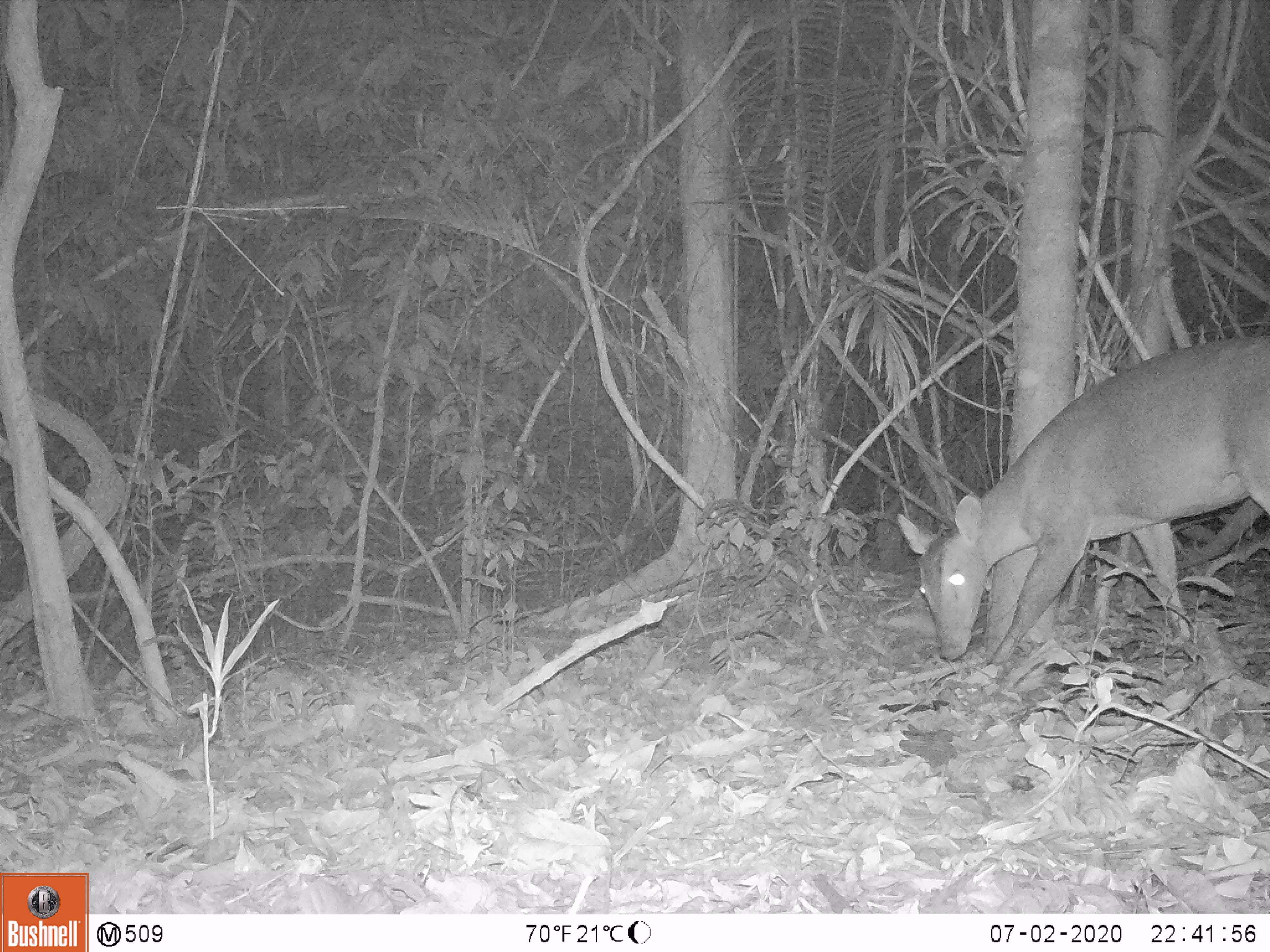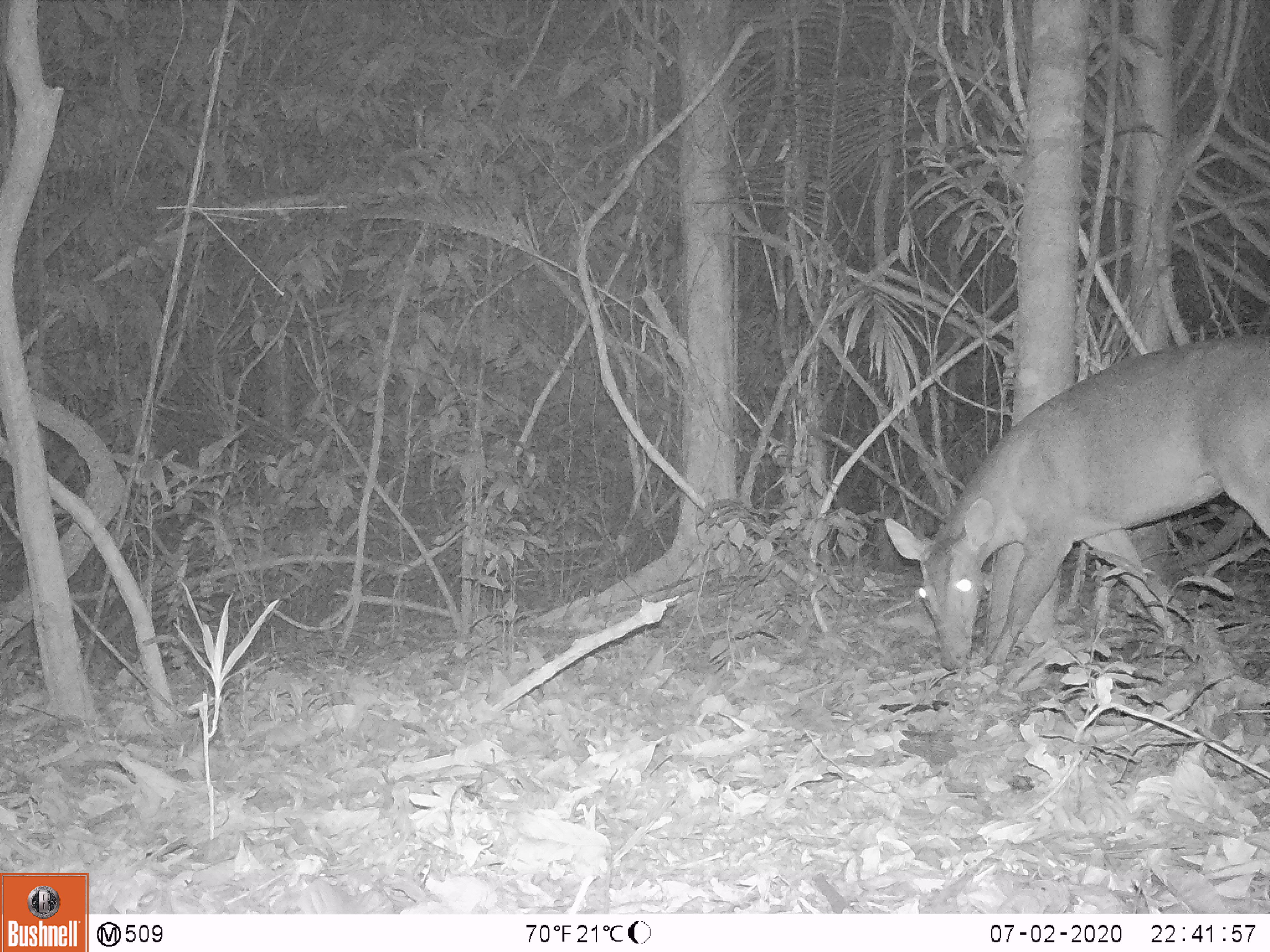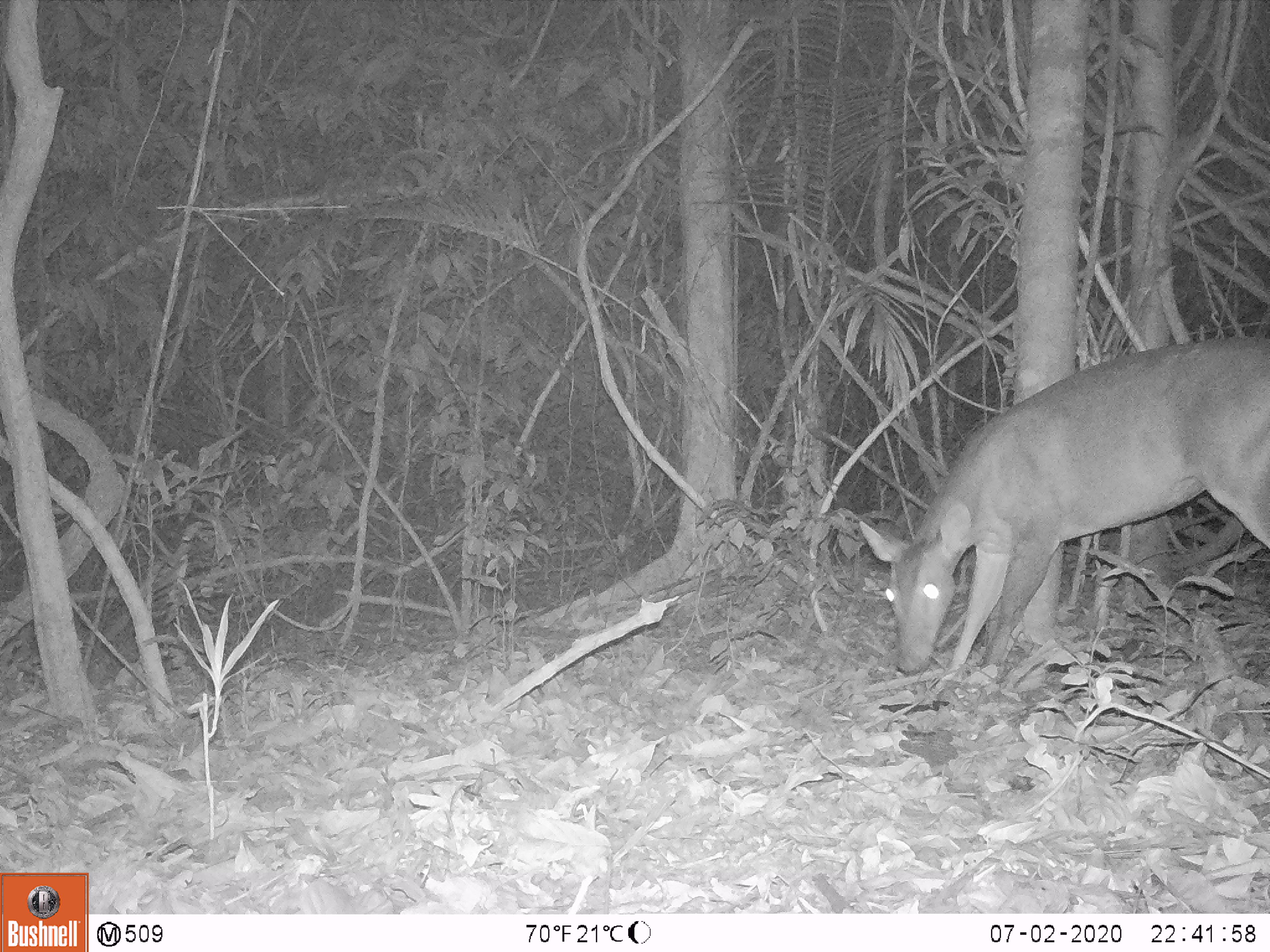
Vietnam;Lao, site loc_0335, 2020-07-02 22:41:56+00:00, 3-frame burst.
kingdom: Animalia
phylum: Chordata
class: Mammalia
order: Artiodactyla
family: Cervidae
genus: Muntiacus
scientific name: Muntiacus vuquangensis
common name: large-antlered muntjac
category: large antlered muntjac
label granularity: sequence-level